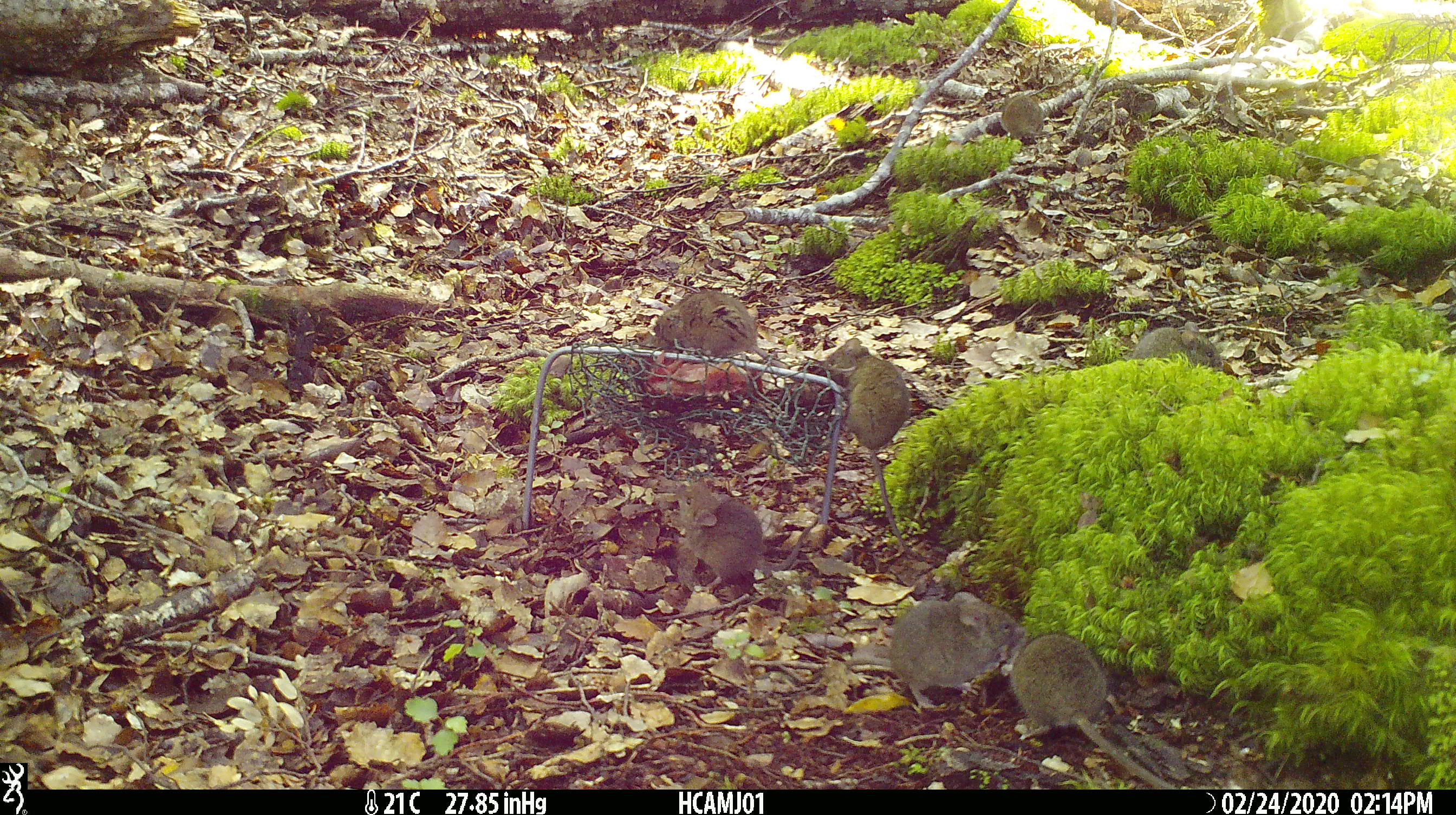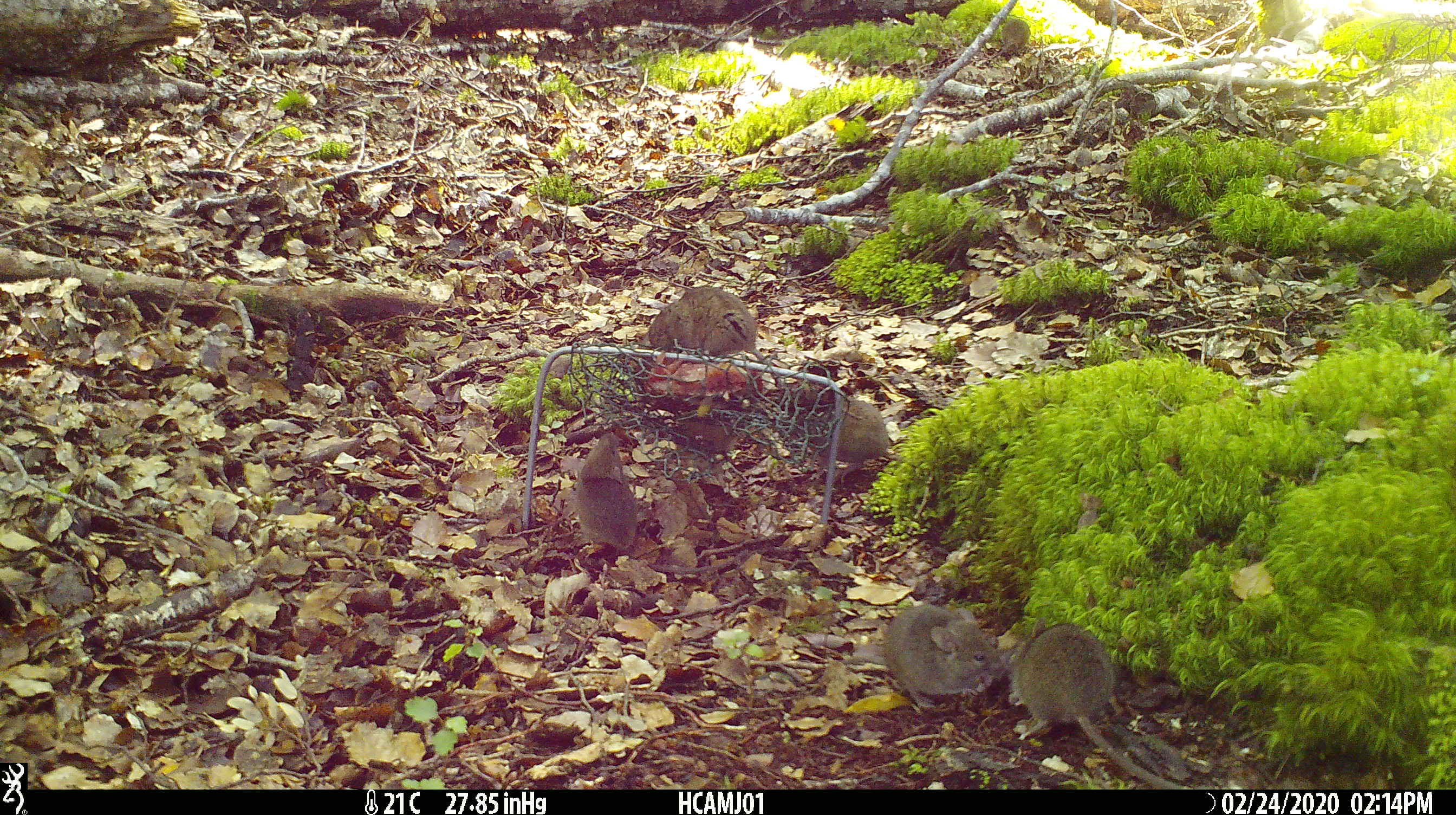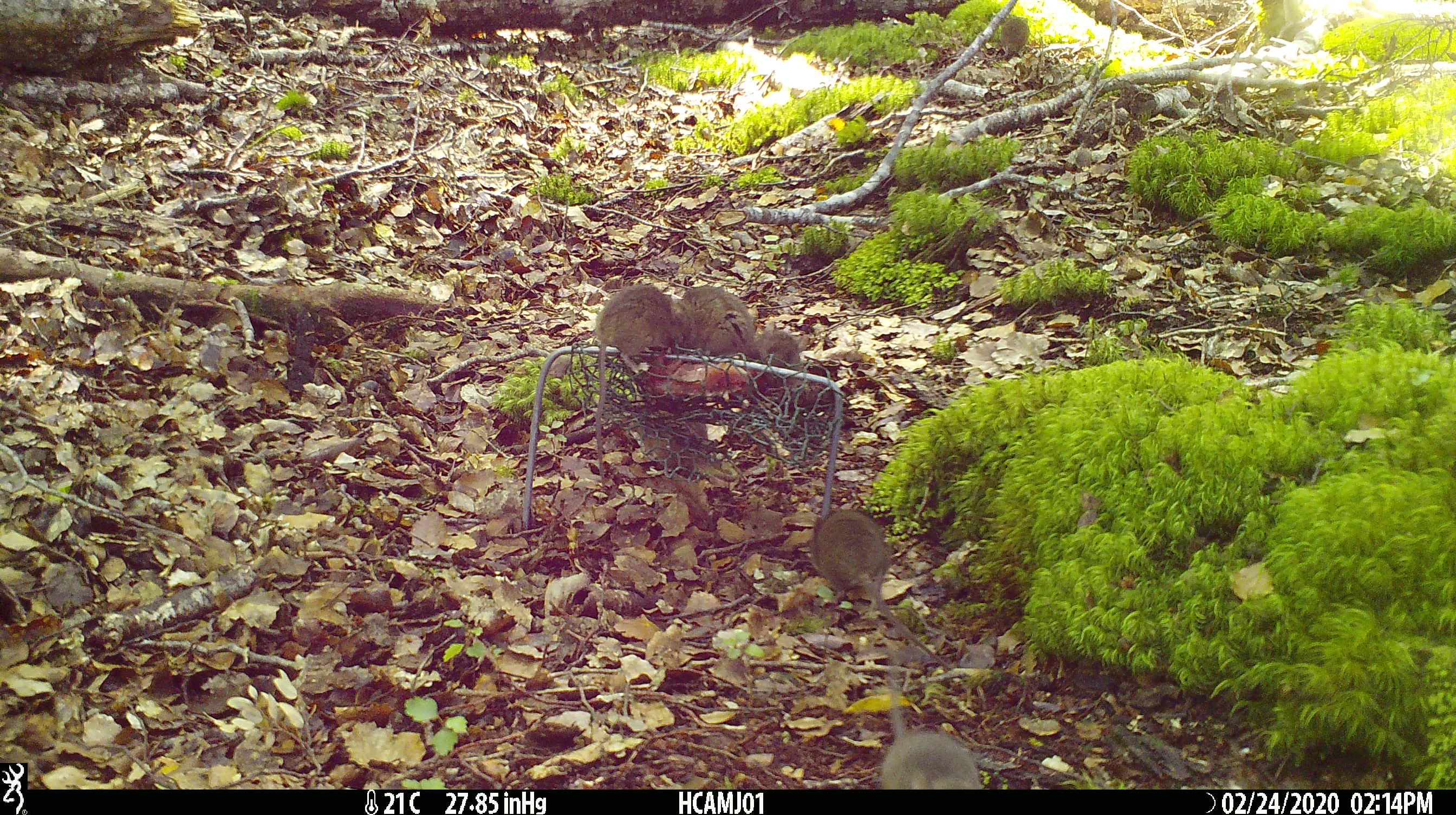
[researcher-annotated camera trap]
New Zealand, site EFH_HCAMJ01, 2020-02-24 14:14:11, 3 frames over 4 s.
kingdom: Animalia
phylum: Chordata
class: Mammalia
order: Rodentia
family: Muridae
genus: Mus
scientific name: Mus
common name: mouse